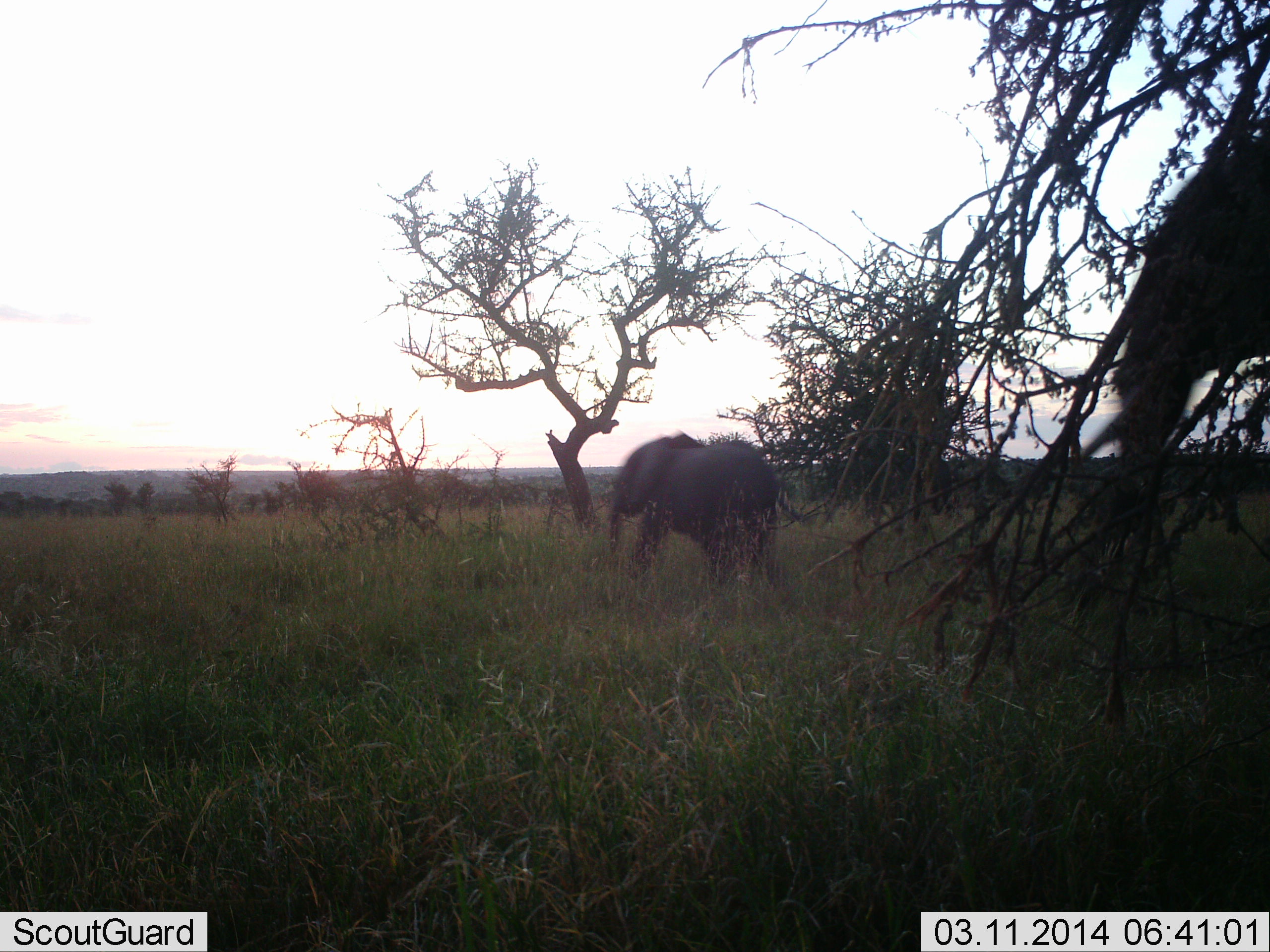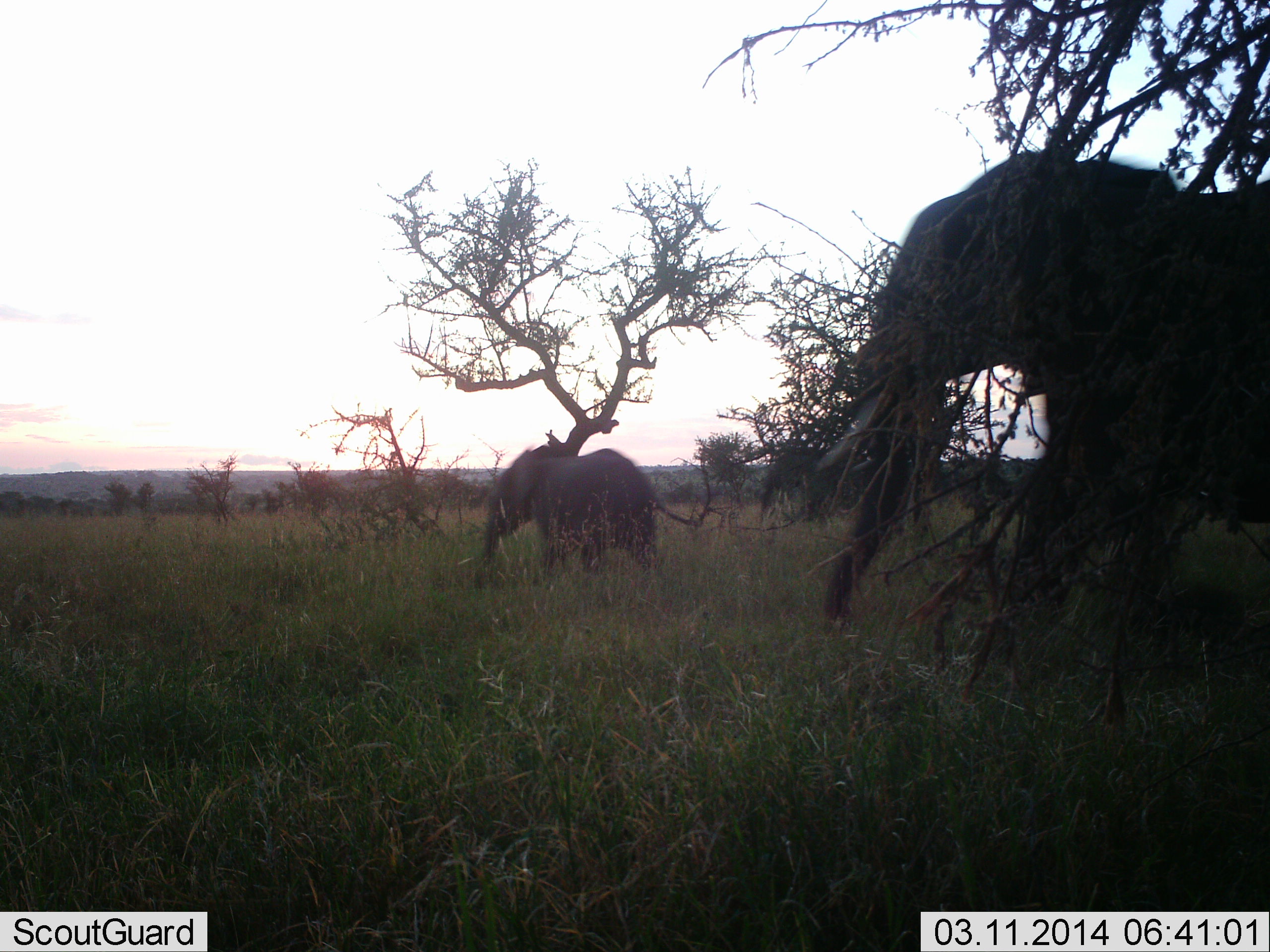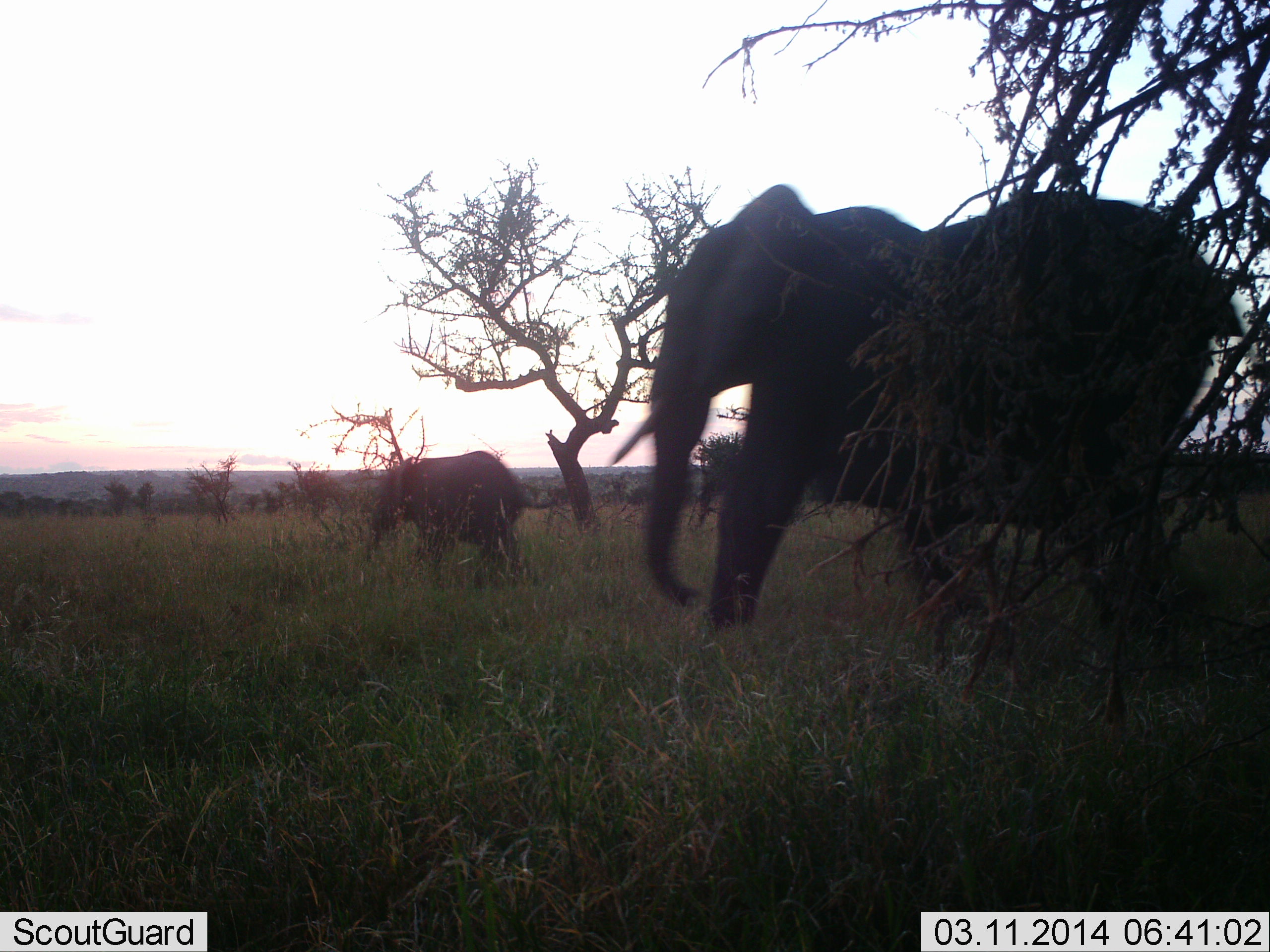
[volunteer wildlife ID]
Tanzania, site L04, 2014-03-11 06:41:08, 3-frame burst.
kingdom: Animalia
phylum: Chordata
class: Mammalia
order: Proboscidea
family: Elephantidae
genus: Loxodonta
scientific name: Loxodonta africana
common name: african bush elephant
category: elephant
Elephant (african bush elephant) (Loxodonta africana), count 2. Behavior (volunteer vote fractions): standing 20%, resting 0%, moving 80%, interacting 0%. Young present (vote fraction): 60%. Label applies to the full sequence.